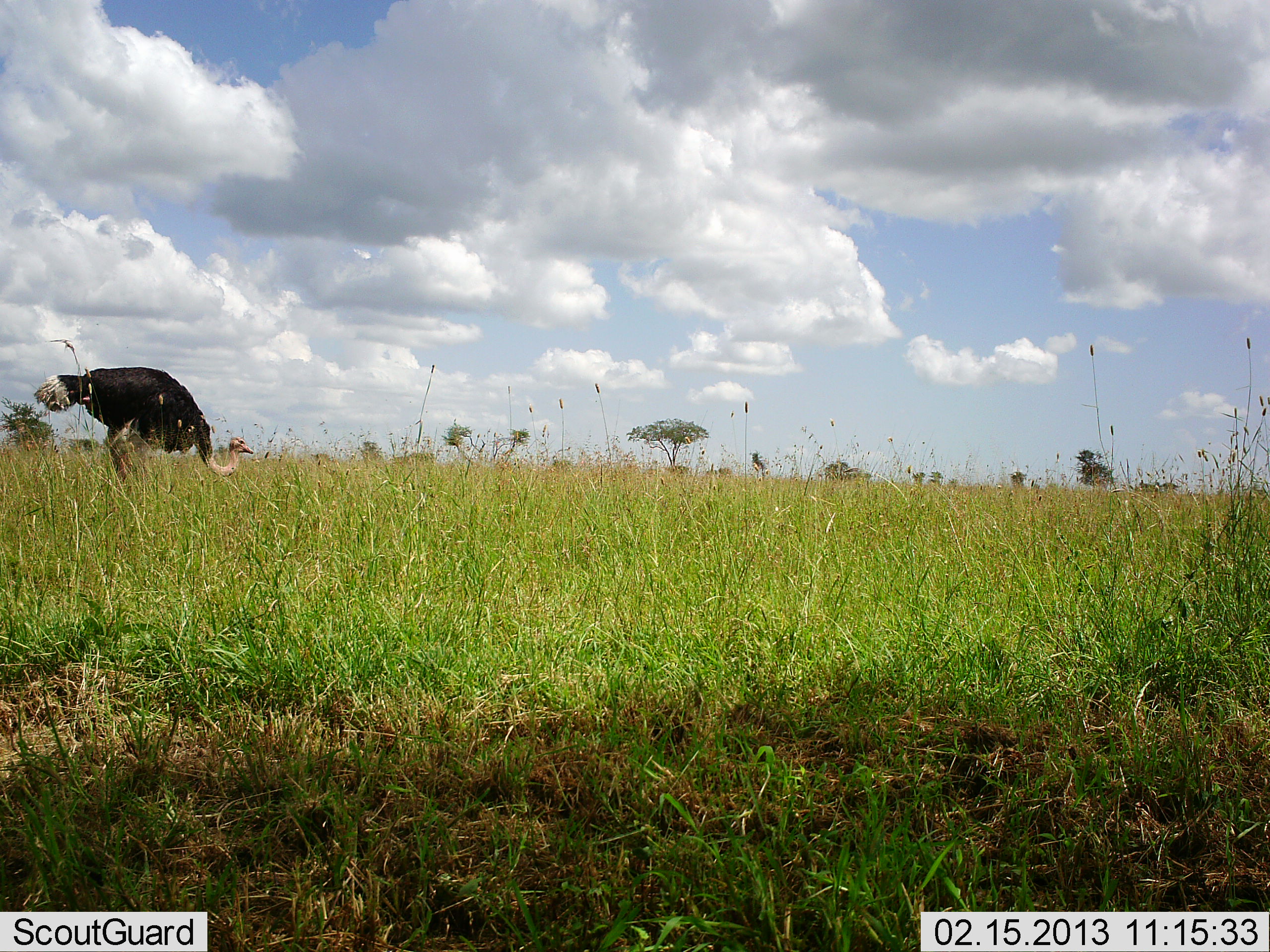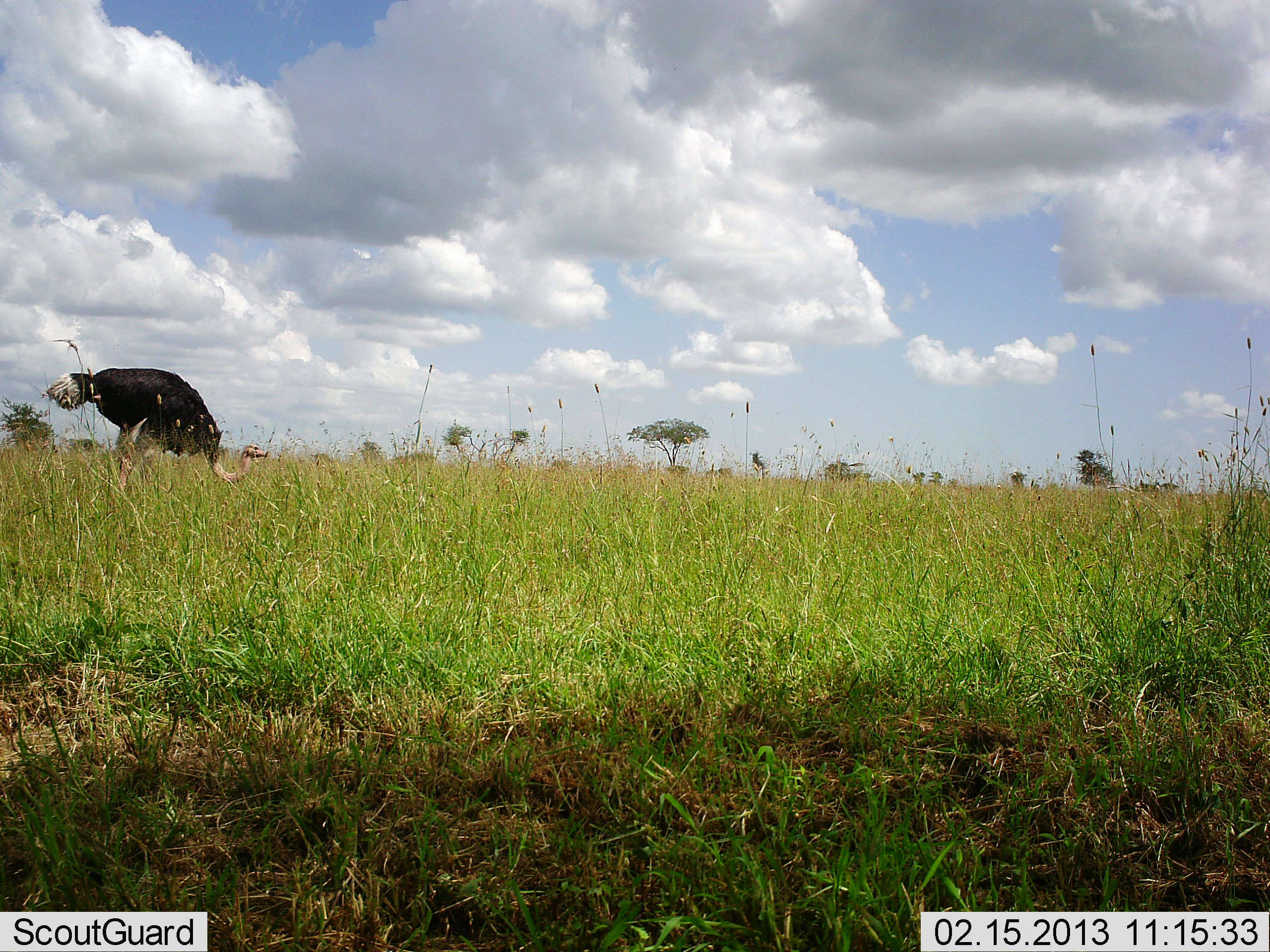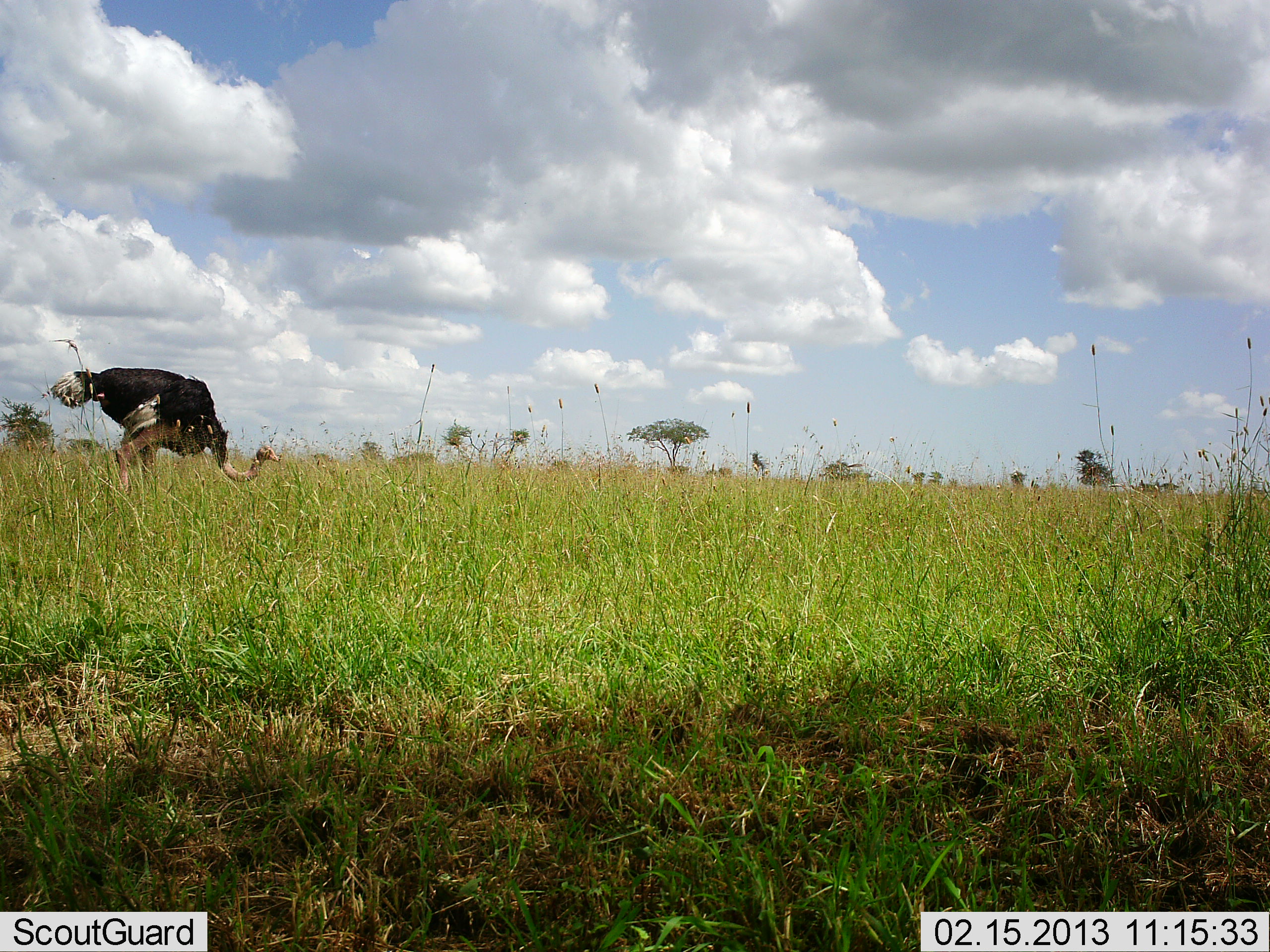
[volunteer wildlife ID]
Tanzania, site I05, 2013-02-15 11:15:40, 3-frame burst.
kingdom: Animalia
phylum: Chordata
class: Aves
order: Struthioniformes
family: Struthionidae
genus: Struthio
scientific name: Struthio camelus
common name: ostrich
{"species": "ostrich (Struthio camelus)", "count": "1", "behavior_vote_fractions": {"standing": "60%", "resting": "0%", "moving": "27%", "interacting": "0%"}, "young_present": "0%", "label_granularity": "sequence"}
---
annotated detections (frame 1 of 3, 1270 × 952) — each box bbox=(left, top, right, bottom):
animal: bbox=(34, 366, 254, 498)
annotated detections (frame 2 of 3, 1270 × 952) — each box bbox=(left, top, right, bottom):
animal: bbox=(45, 366, 267, 500)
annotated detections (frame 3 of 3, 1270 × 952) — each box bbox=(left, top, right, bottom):
animal: bbox=(47, 367, 280, 501)